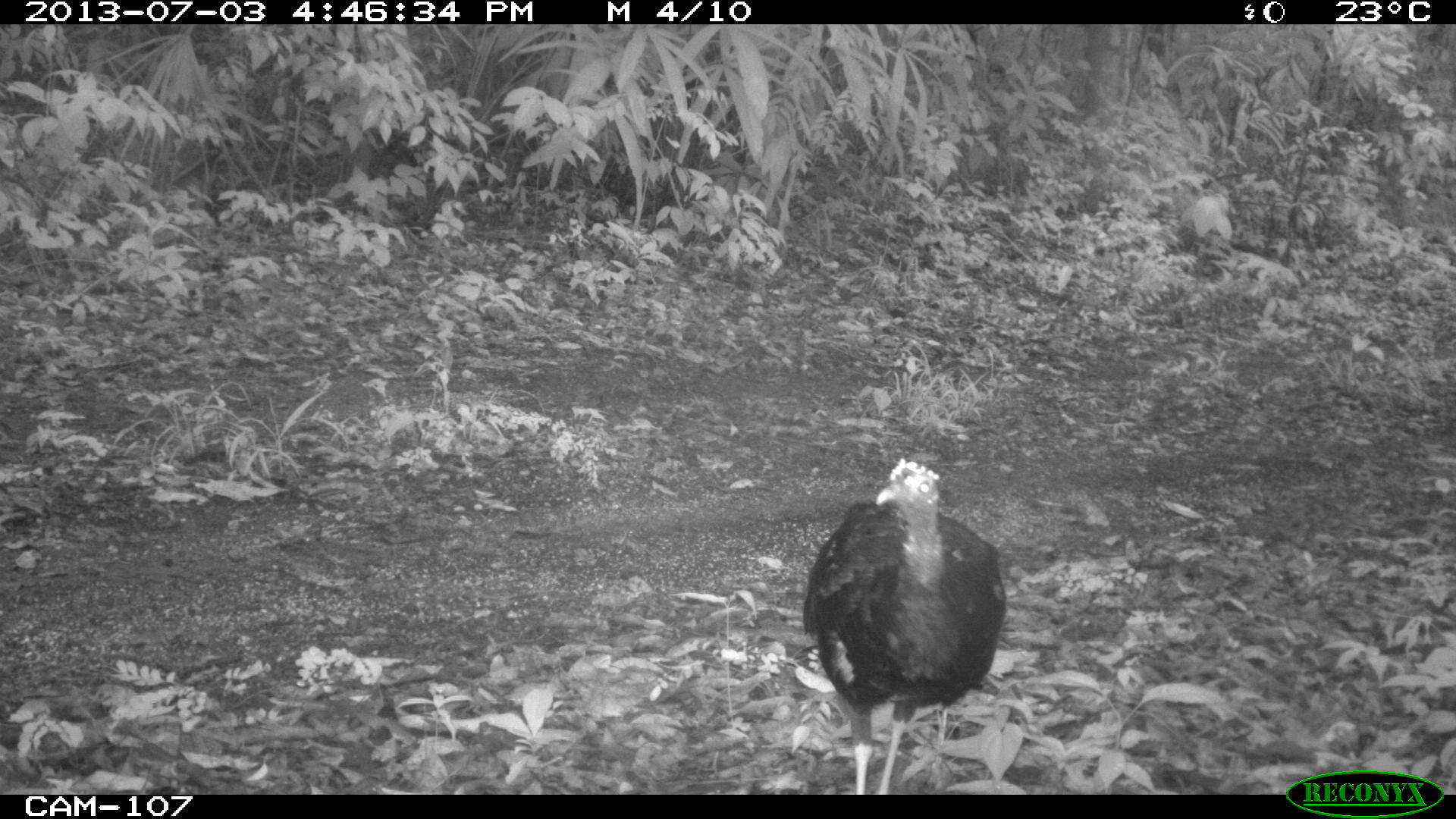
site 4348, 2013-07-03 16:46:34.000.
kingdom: Animalia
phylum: Chordata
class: Aves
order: Galliformes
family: Phasianidae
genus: Meleagris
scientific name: Meleagris ocellata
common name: ocellated turkey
Meleagris ocellata (ocellated turkey), count 1, sex female.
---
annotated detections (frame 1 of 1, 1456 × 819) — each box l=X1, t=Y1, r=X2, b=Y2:
meleagris ocellata: l=803, t=458, r=1008, b=790